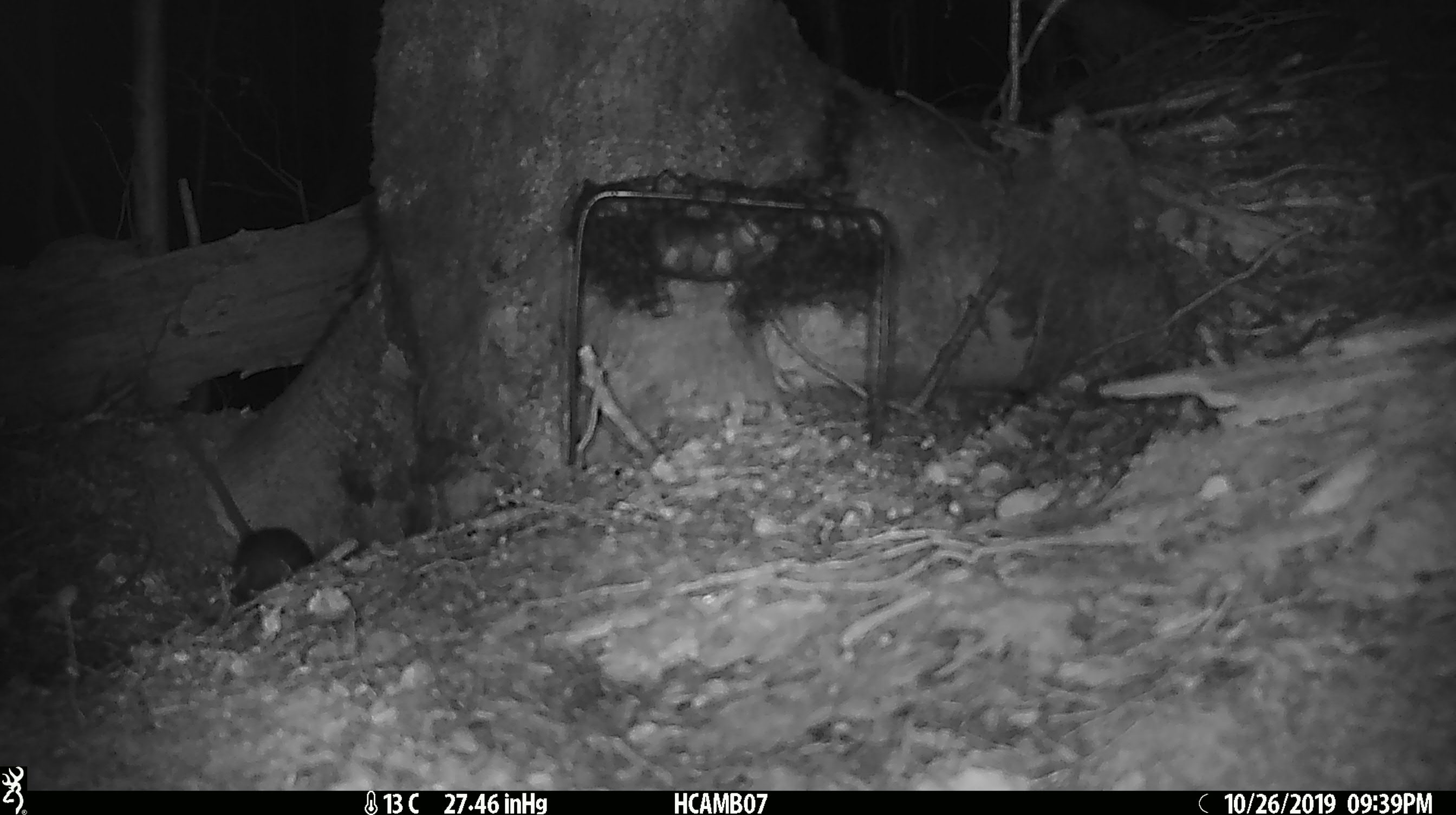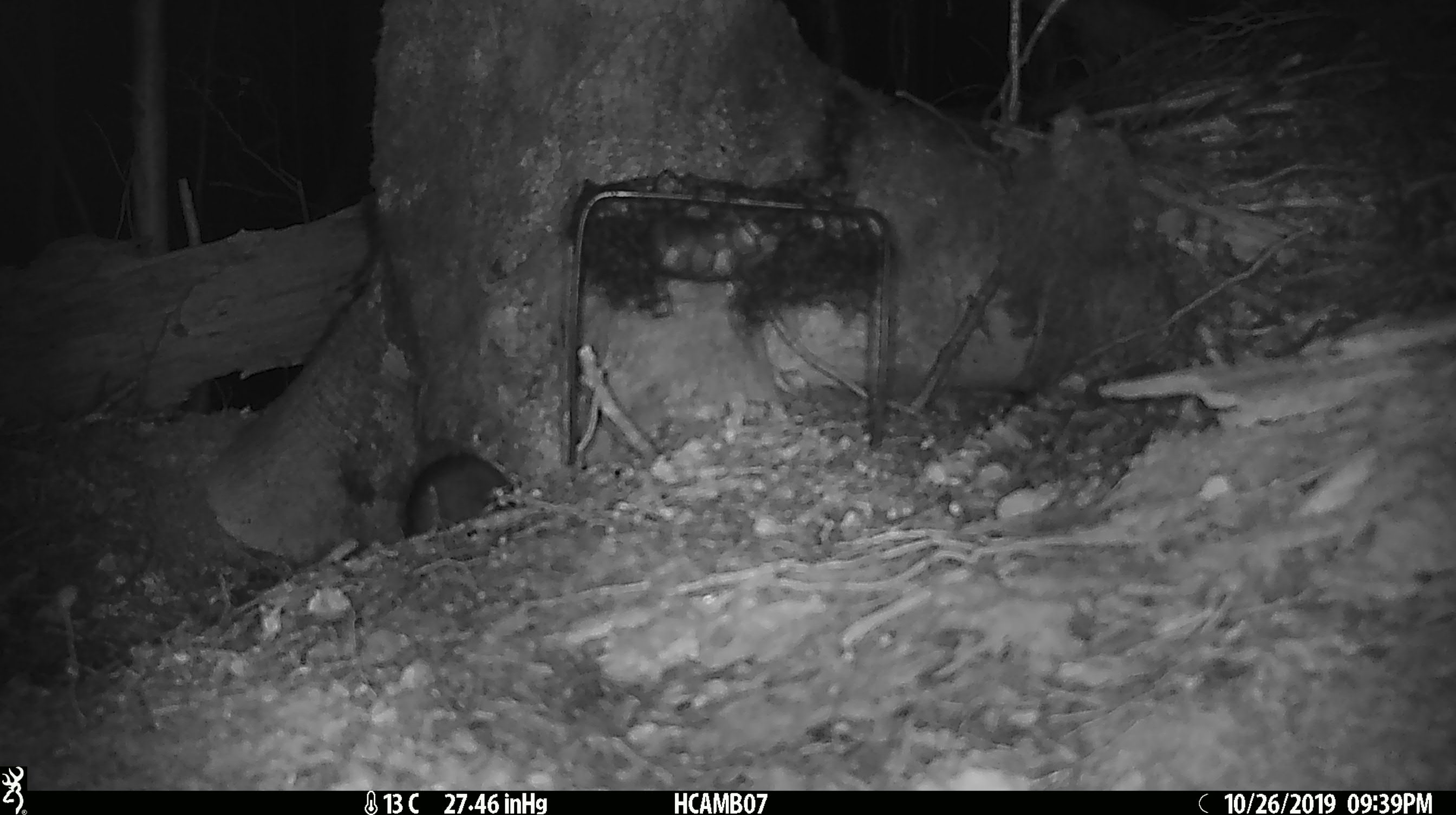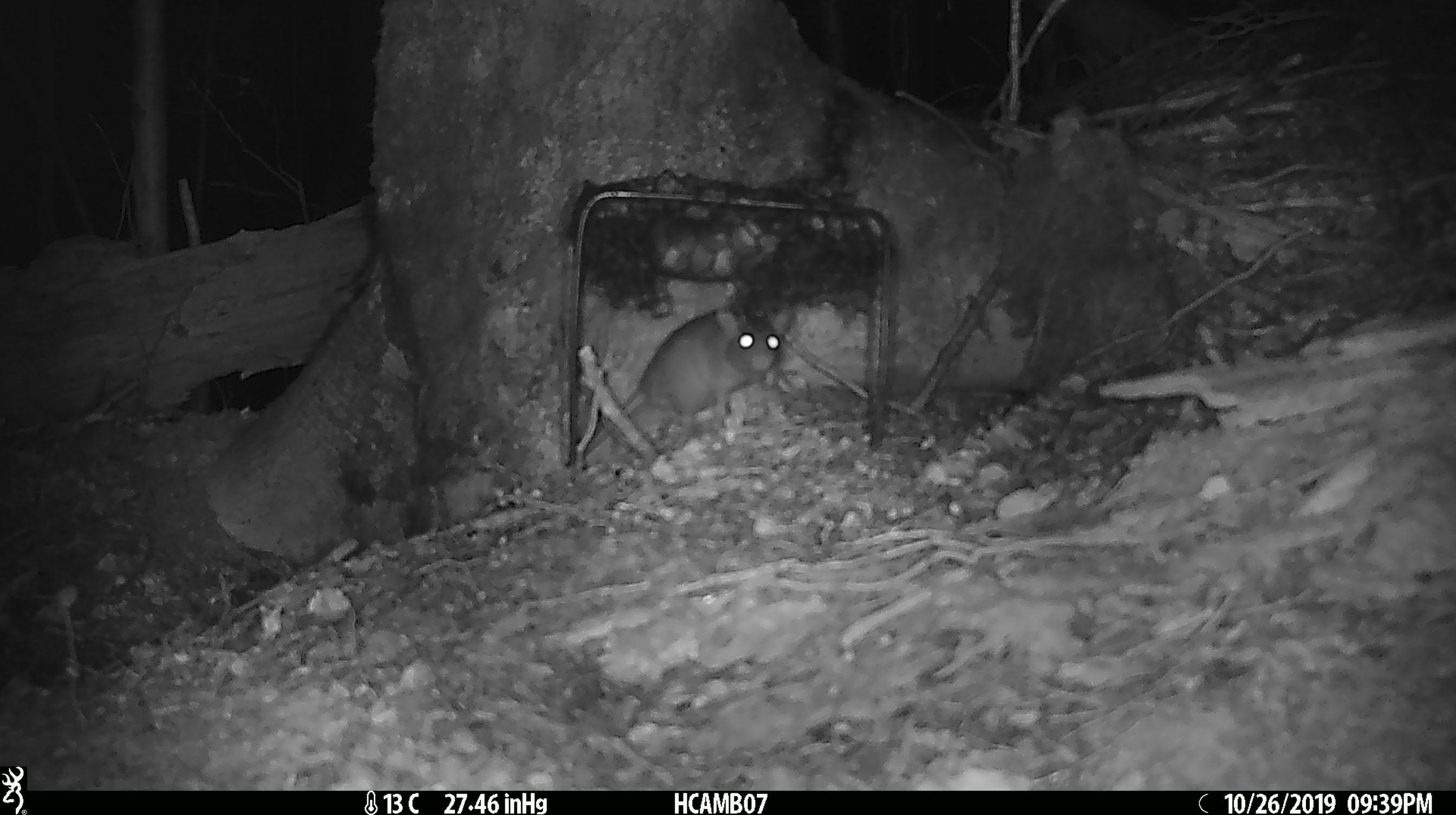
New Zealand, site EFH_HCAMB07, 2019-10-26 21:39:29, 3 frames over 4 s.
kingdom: Animalia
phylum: Chordata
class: Mammalia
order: Rodentia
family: Muridae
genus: Rattus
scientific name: Rattus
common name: rat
Rat (Rattus).